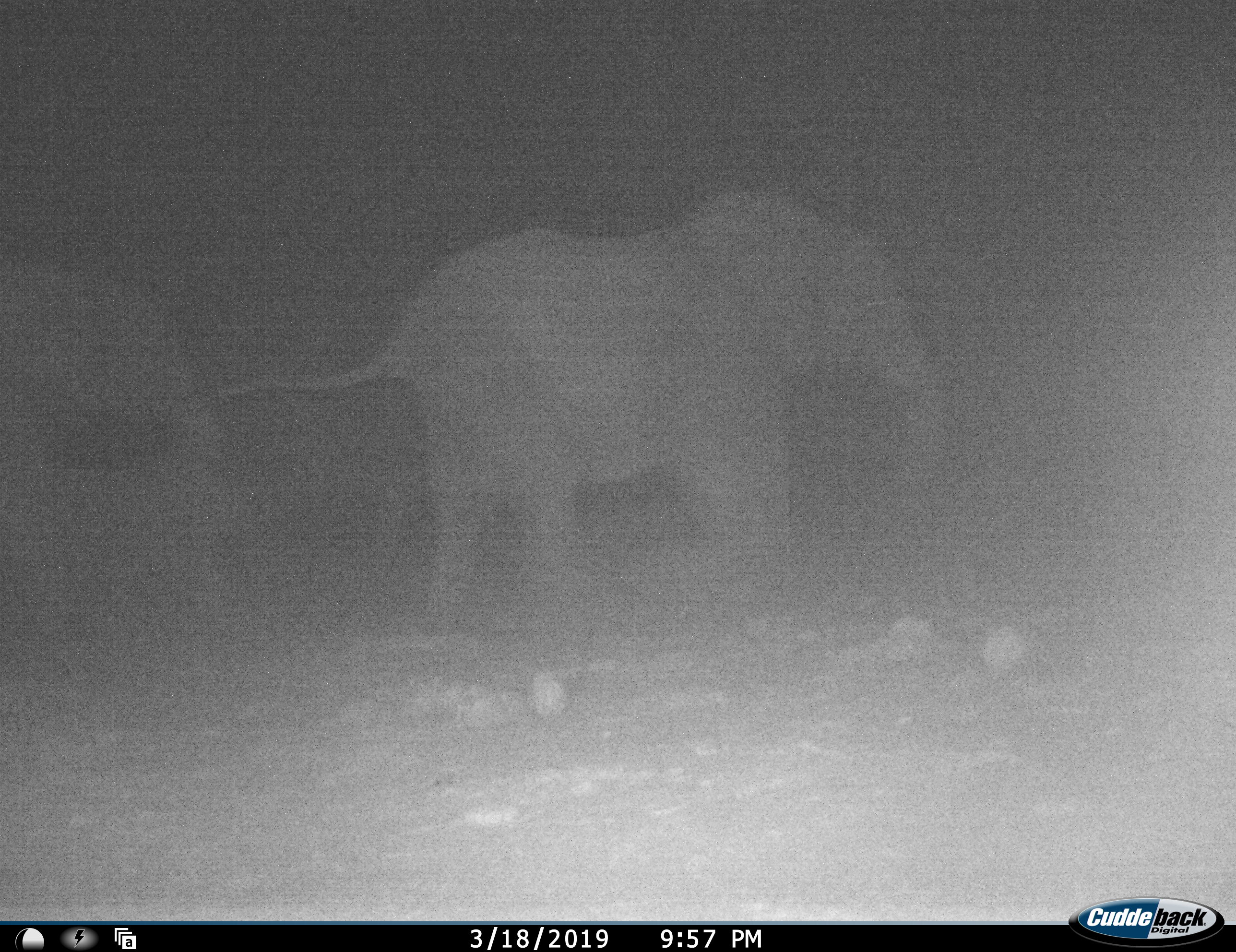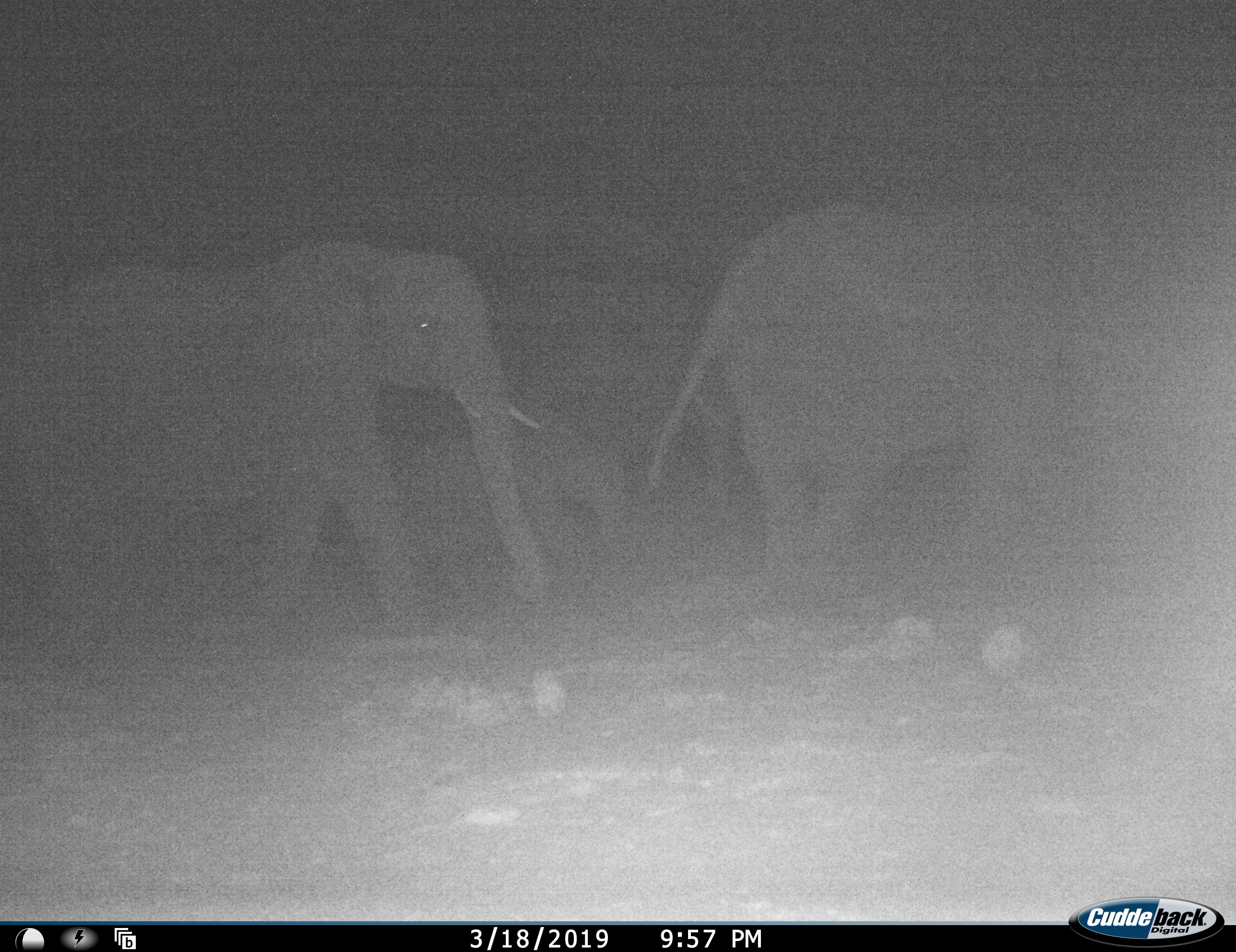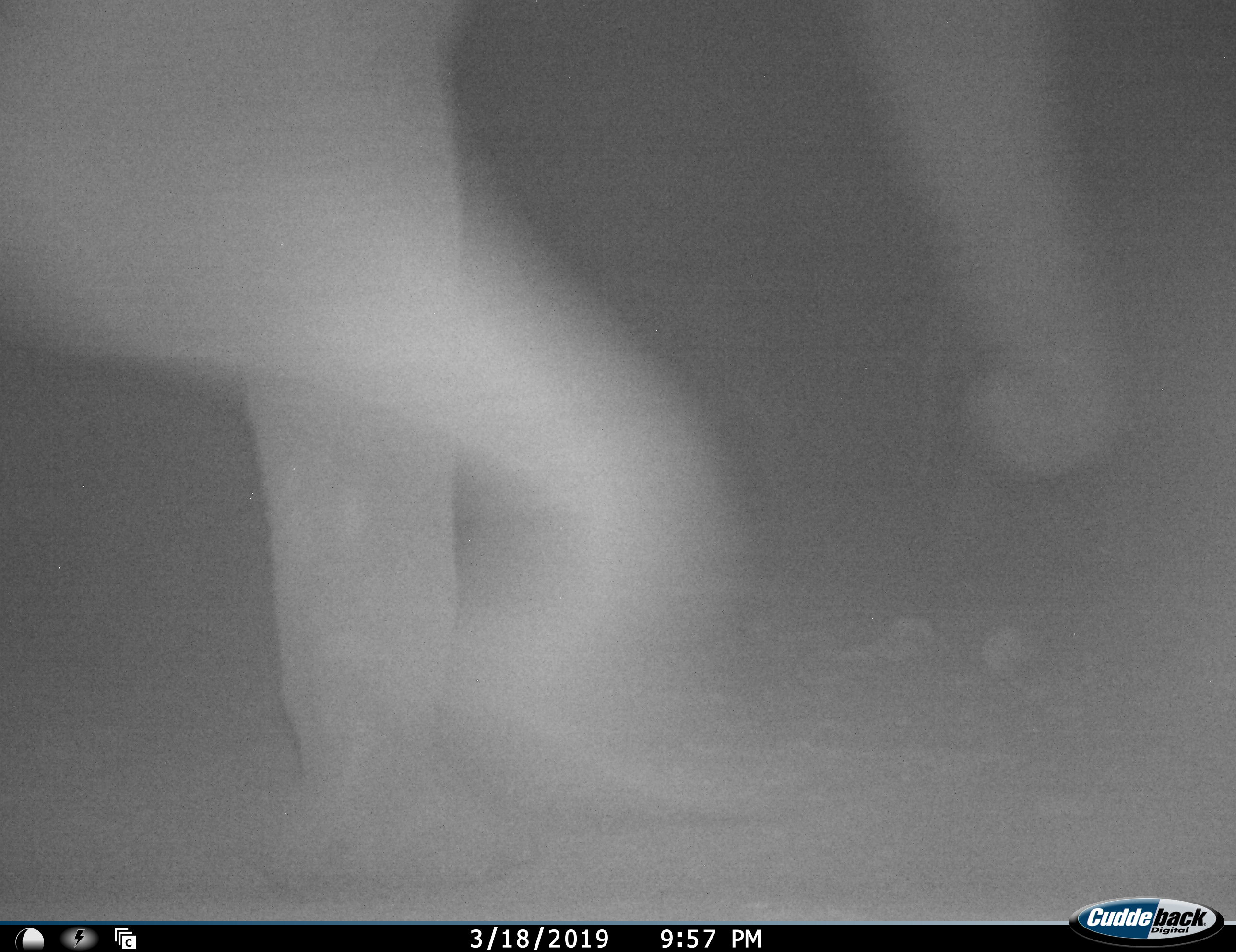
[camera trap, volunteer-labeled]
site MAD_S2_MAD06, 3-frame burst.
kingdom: Animalia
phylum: Chordata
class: Mammalia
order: Proboscidea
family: Elephantidae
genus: Loxodonta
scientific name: Loxodonta africana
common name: african bush elephant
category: elephant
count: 3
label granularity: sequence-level